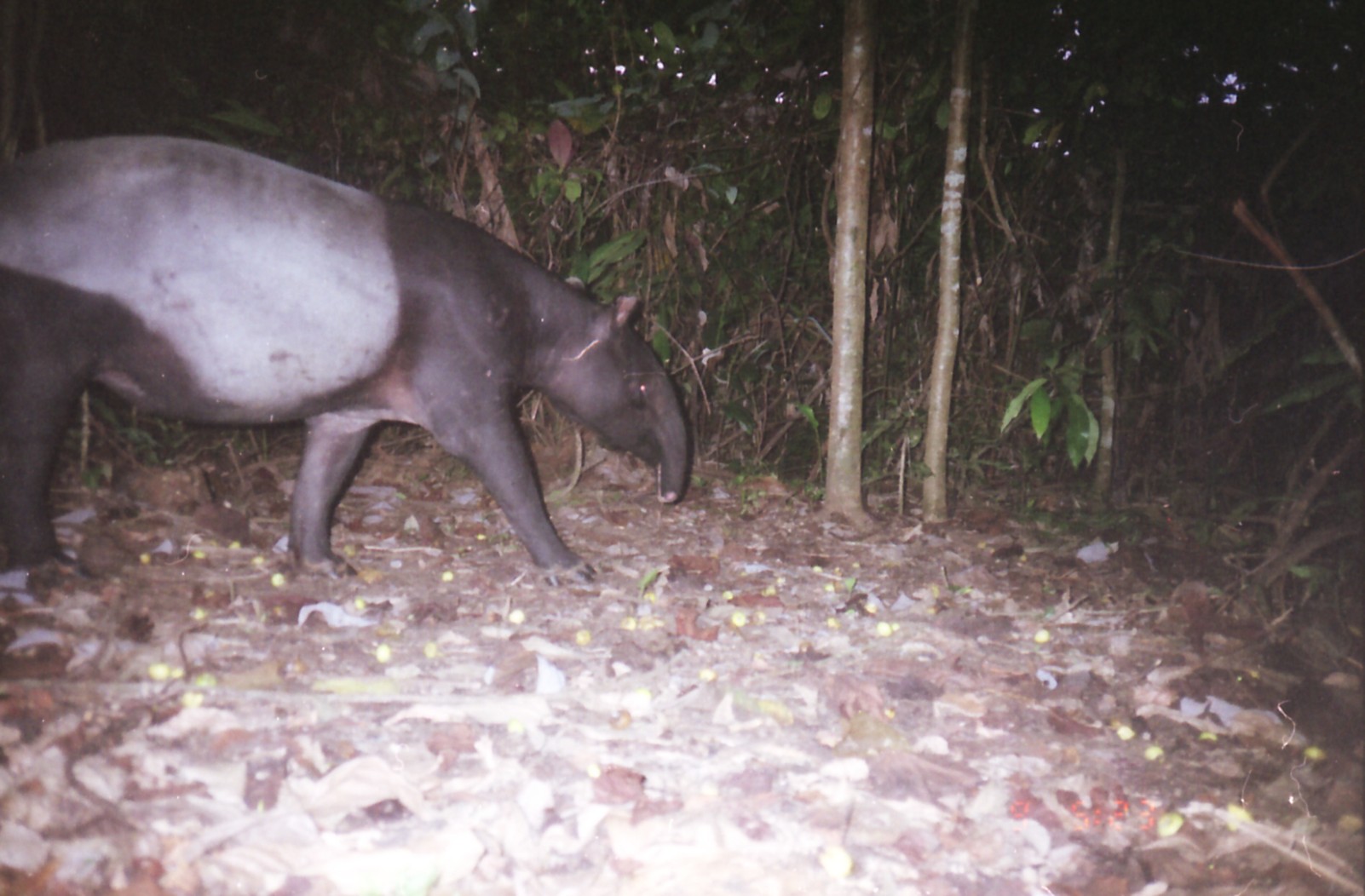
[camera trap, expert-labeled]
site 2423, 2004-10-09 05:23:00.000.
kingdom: Animalia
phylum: Chordata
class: Mammalia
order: Perissodactyla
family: Tapiridae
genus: Tapirus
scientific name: Tapirus indicus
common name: malayan tapir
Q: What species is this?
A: Tapirus indicus (malayan tapir).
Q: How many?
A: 1.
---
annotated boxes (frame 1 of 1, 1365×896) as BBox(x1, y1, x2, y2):
tapirus indicus: BBox(0, 133, 689, 607)